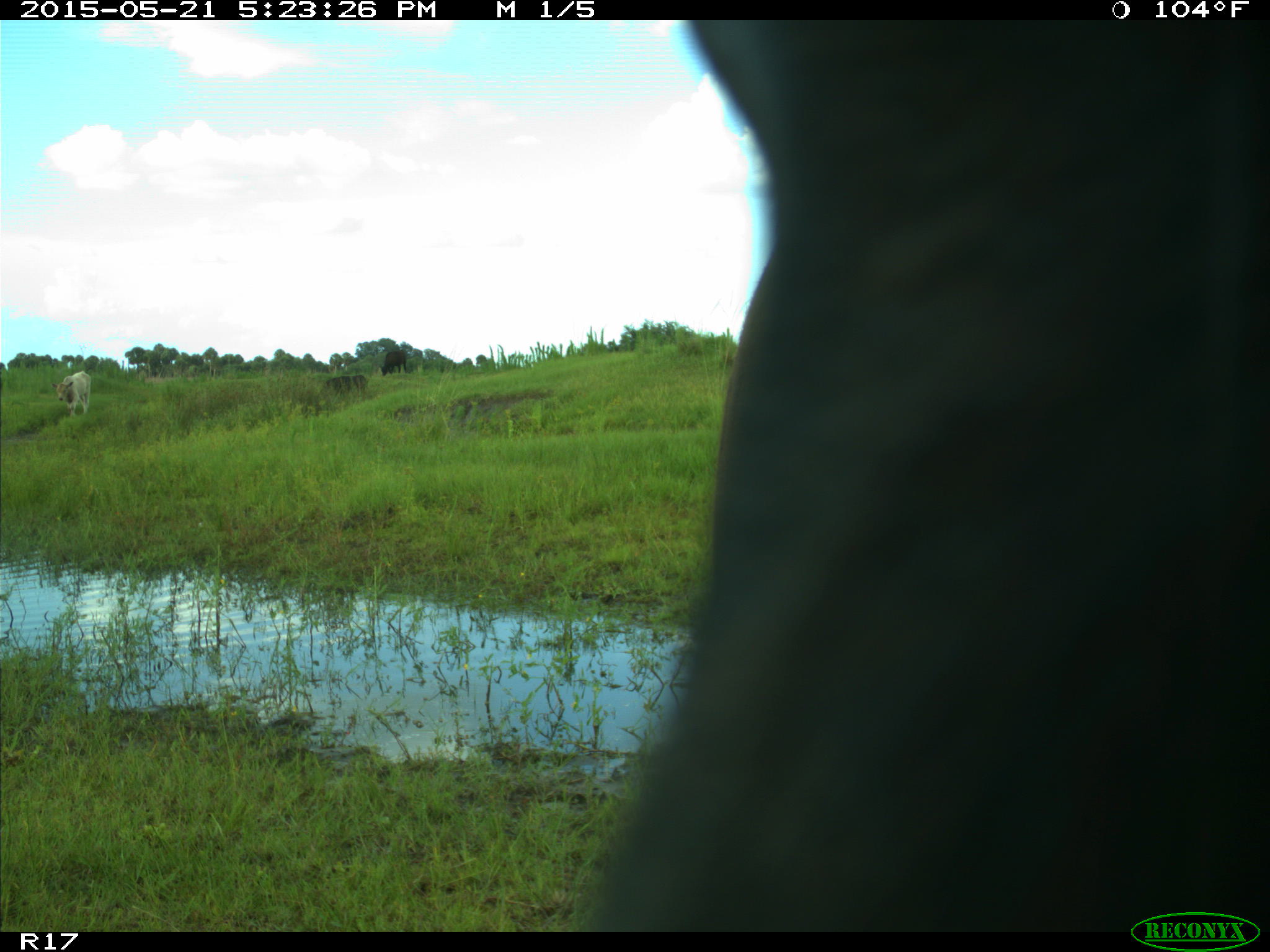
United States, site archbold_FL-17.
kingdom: Animalia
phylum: Chordata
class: Mammalia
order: Artiodactyla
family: Bovidae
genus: Bos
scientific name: Bos taurus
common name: domestic cow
Bos taurus (domestic cow).